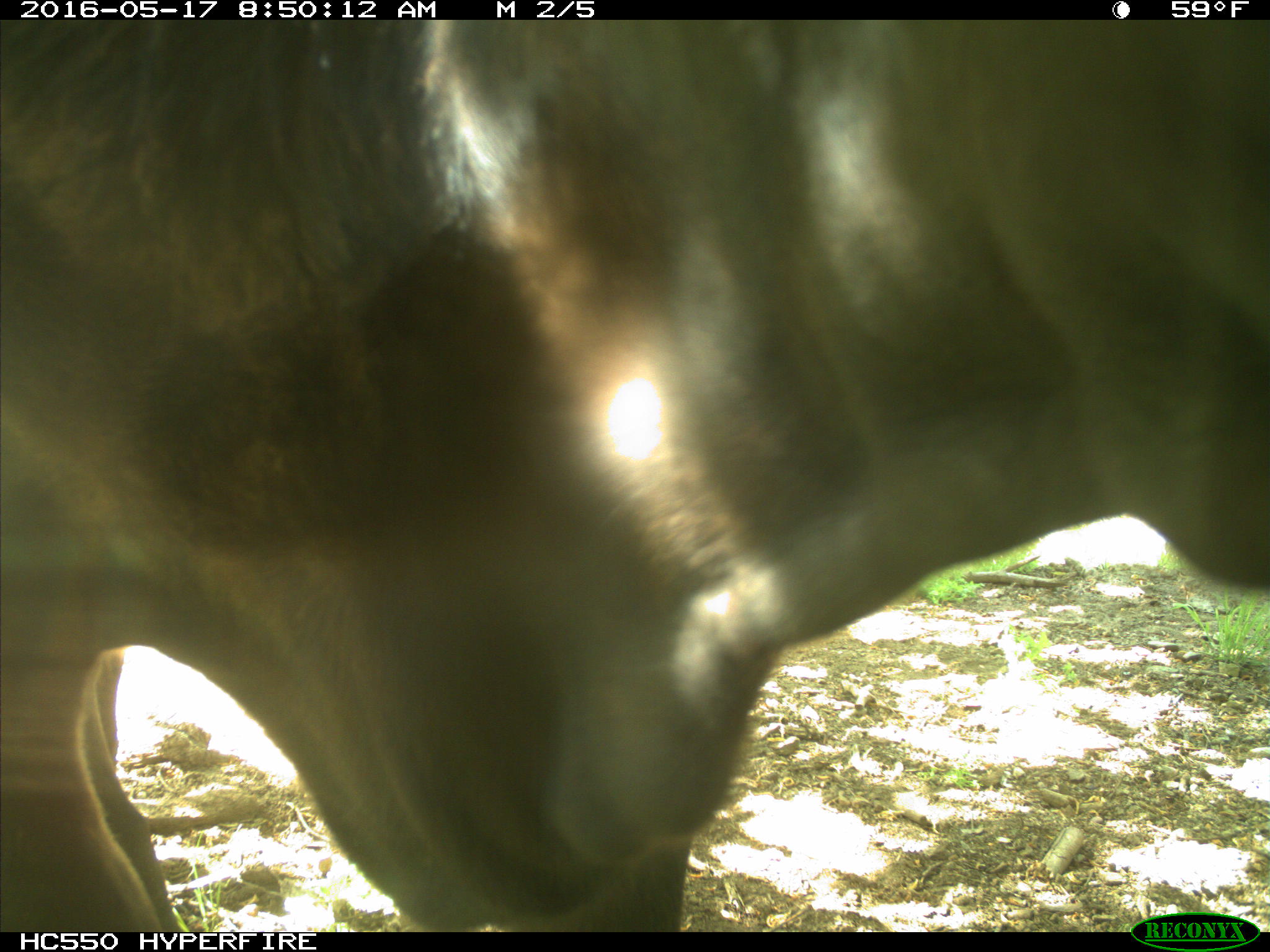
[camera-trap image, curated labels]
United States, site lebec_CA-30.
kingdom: Animalia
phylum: Chordata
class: Mammalia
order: Artiodactyla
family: Bovidae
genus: Bos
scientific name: Bos taurus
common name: domestic cow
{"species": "Bos taurus (domestic cow)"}